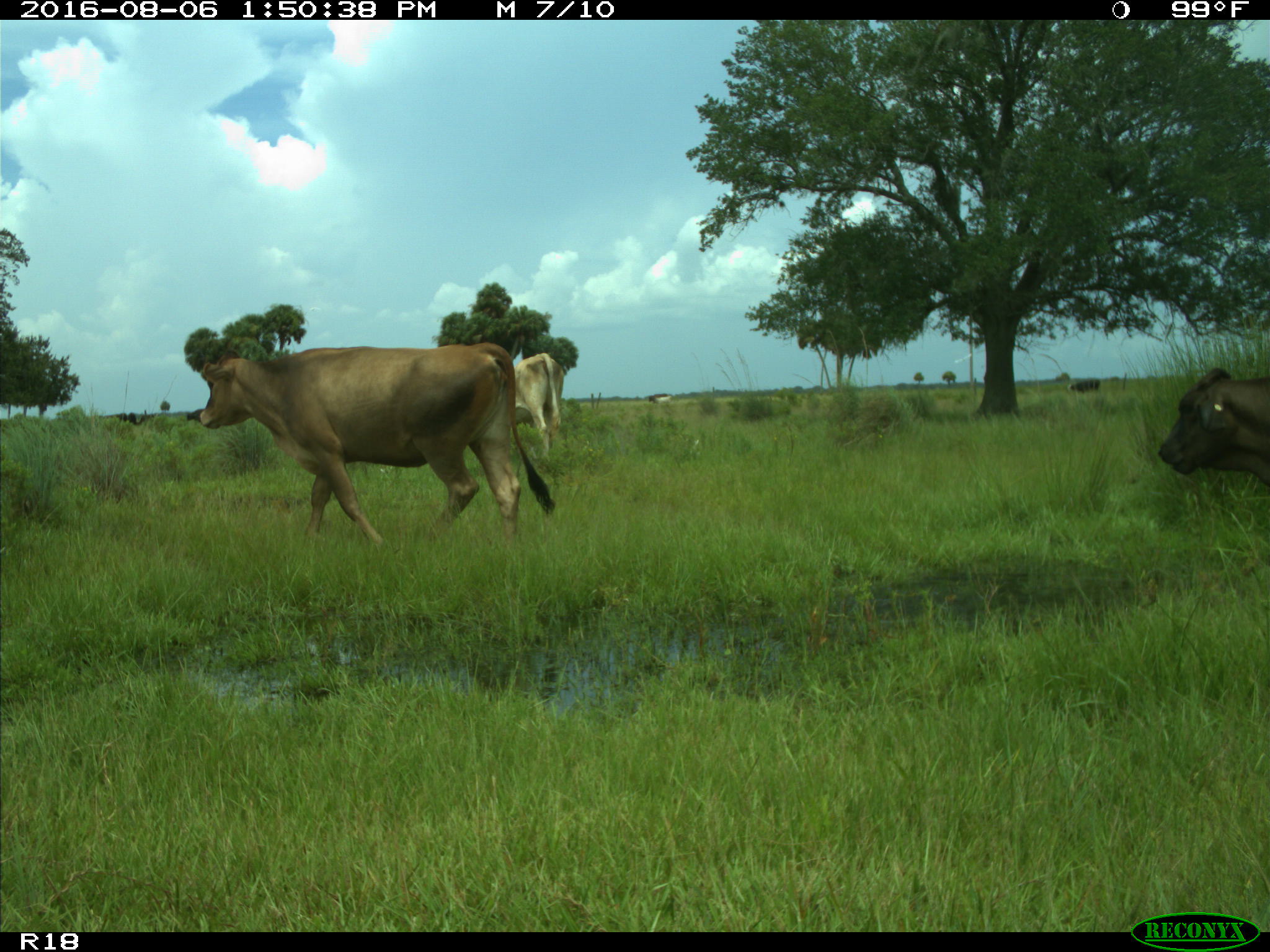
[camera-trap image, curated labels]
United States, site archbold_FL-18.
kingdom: Animalia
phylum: Chordata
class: Mammalia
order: Artiodactyla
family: Bovidae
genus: Bos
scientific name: Bos taurus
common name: domestic cow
Bos taurus (domestic cow).